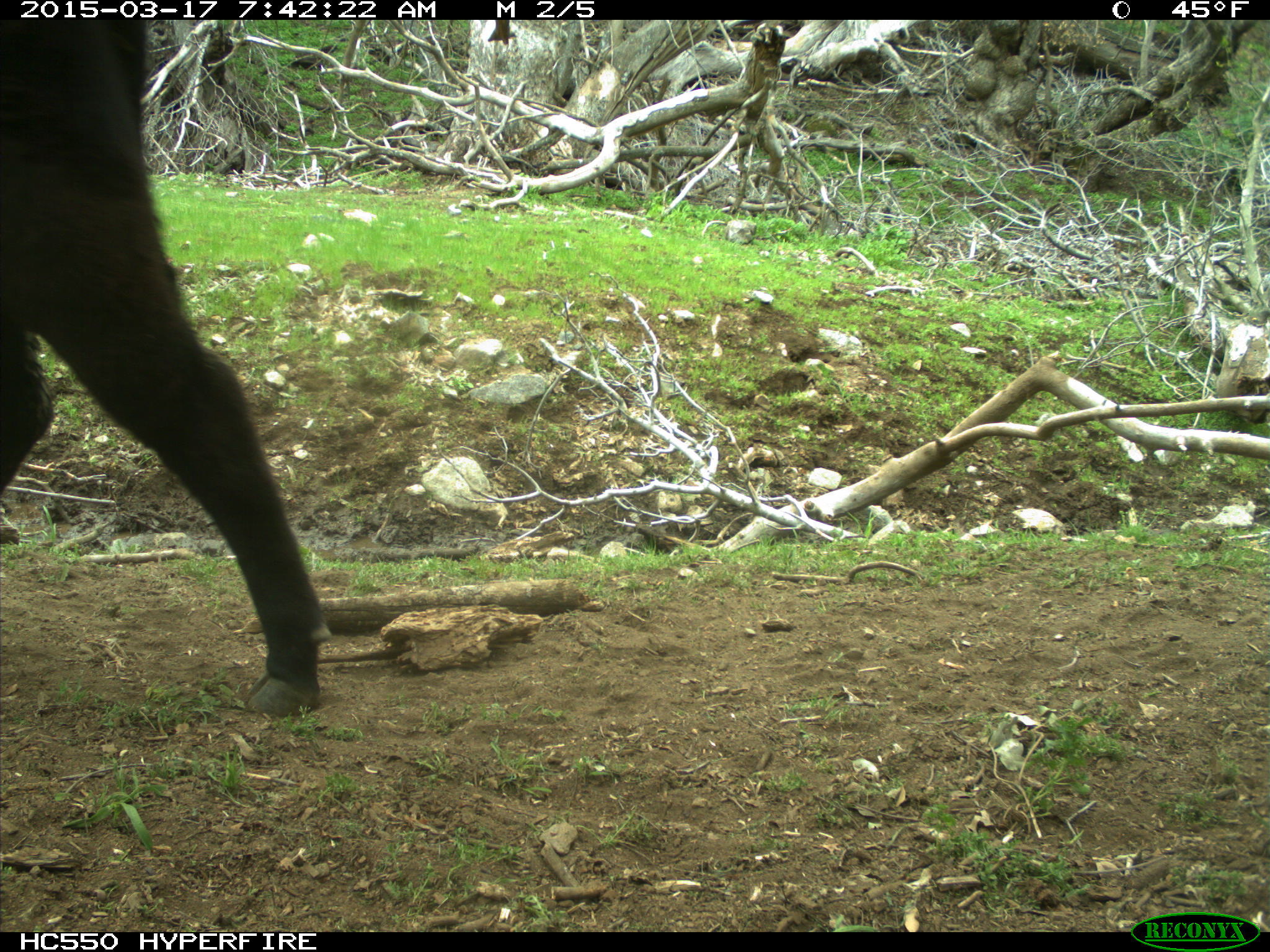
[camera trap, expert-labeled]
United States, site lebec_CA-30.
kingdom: Animalia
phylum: Chordata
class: Mammalia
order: Artiodactyla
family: Bovidae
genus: Bos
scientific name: Bos taurus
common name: domestic cow